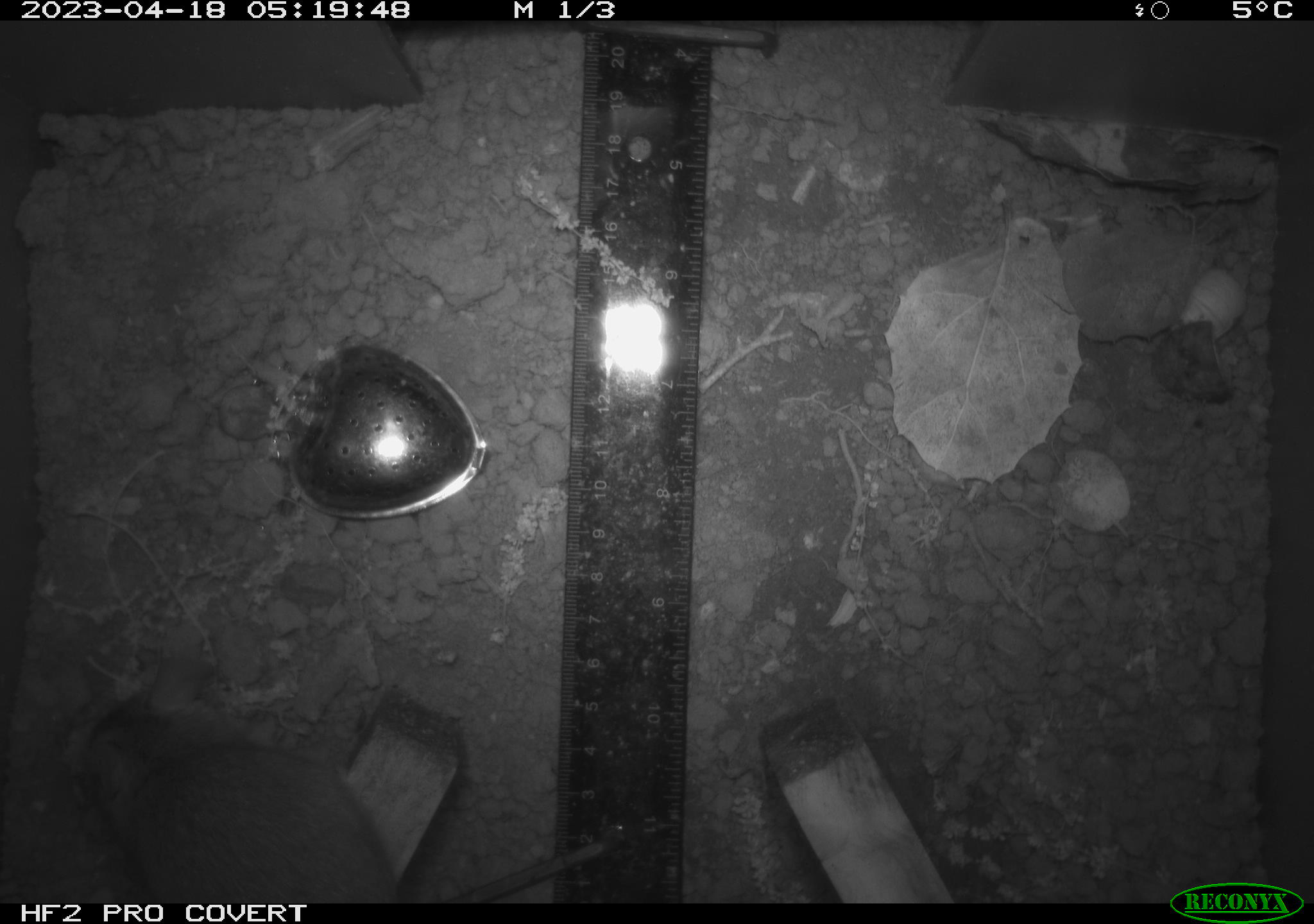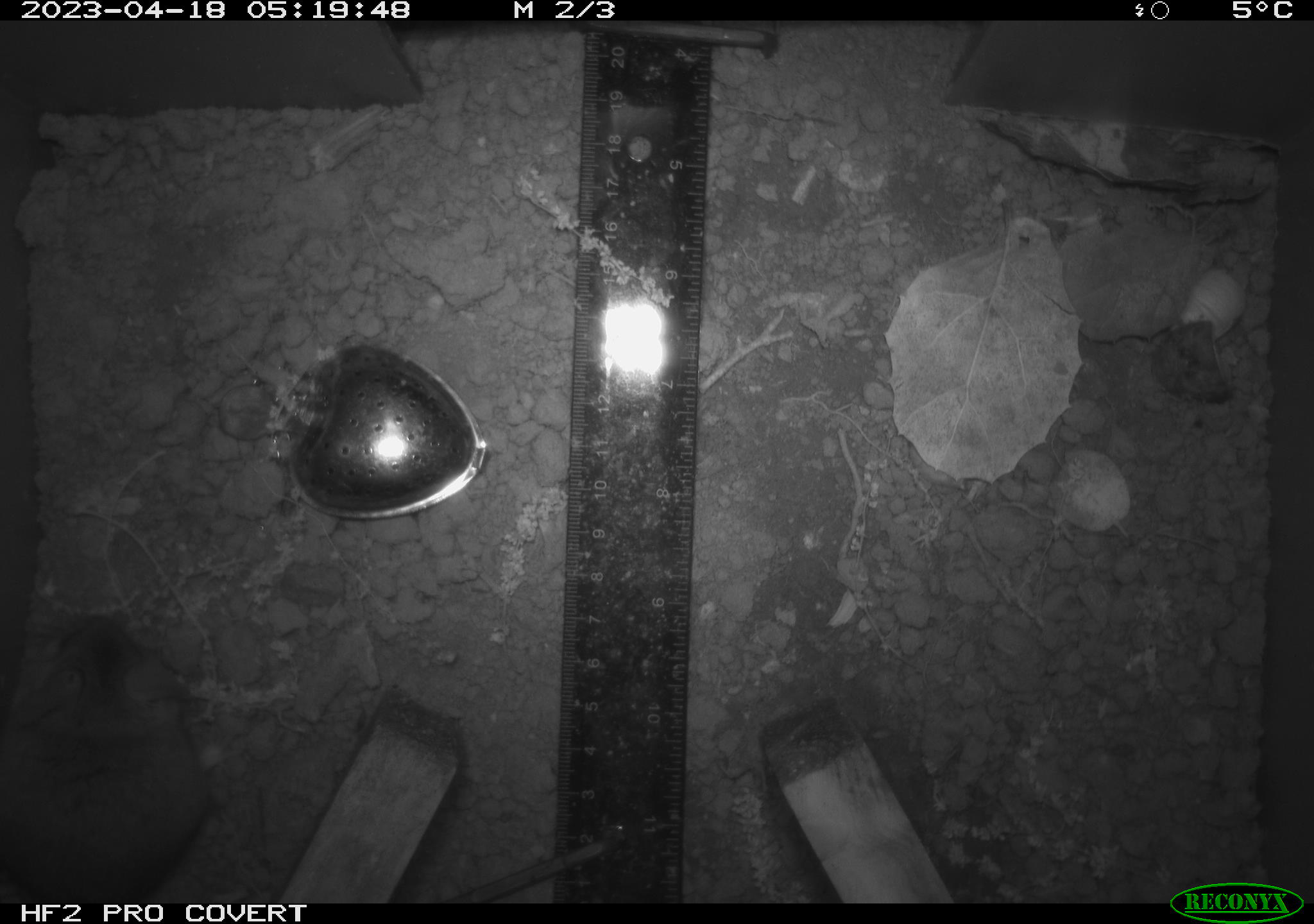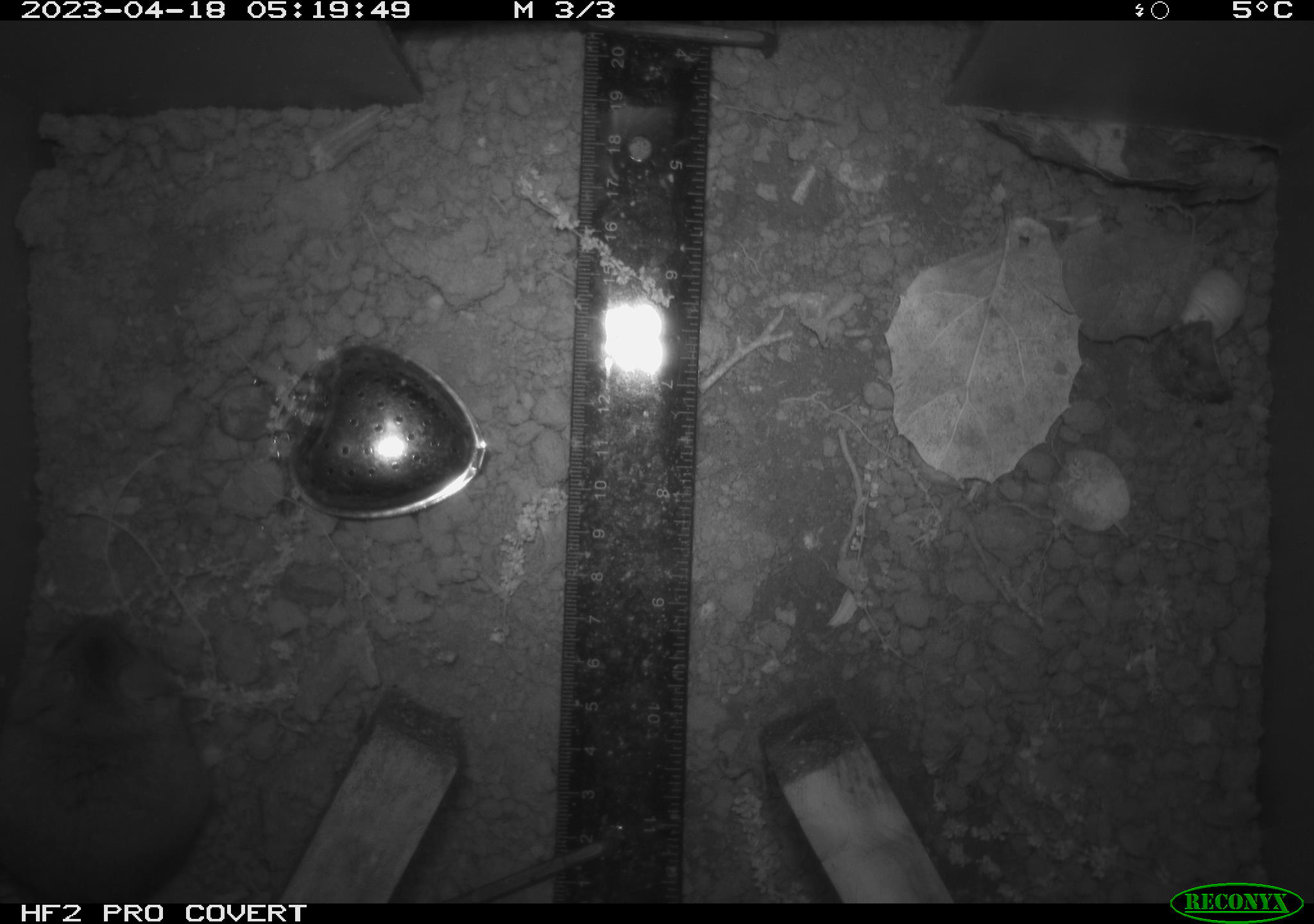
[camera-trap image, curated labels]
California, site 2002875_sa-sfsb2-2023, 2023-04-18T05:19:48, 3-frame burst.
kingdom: Animalia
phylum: Chordata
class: Mammalia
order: Rodentia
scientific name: Rodentia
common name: mouse species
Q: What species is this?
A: Mouse species (Rodentia).